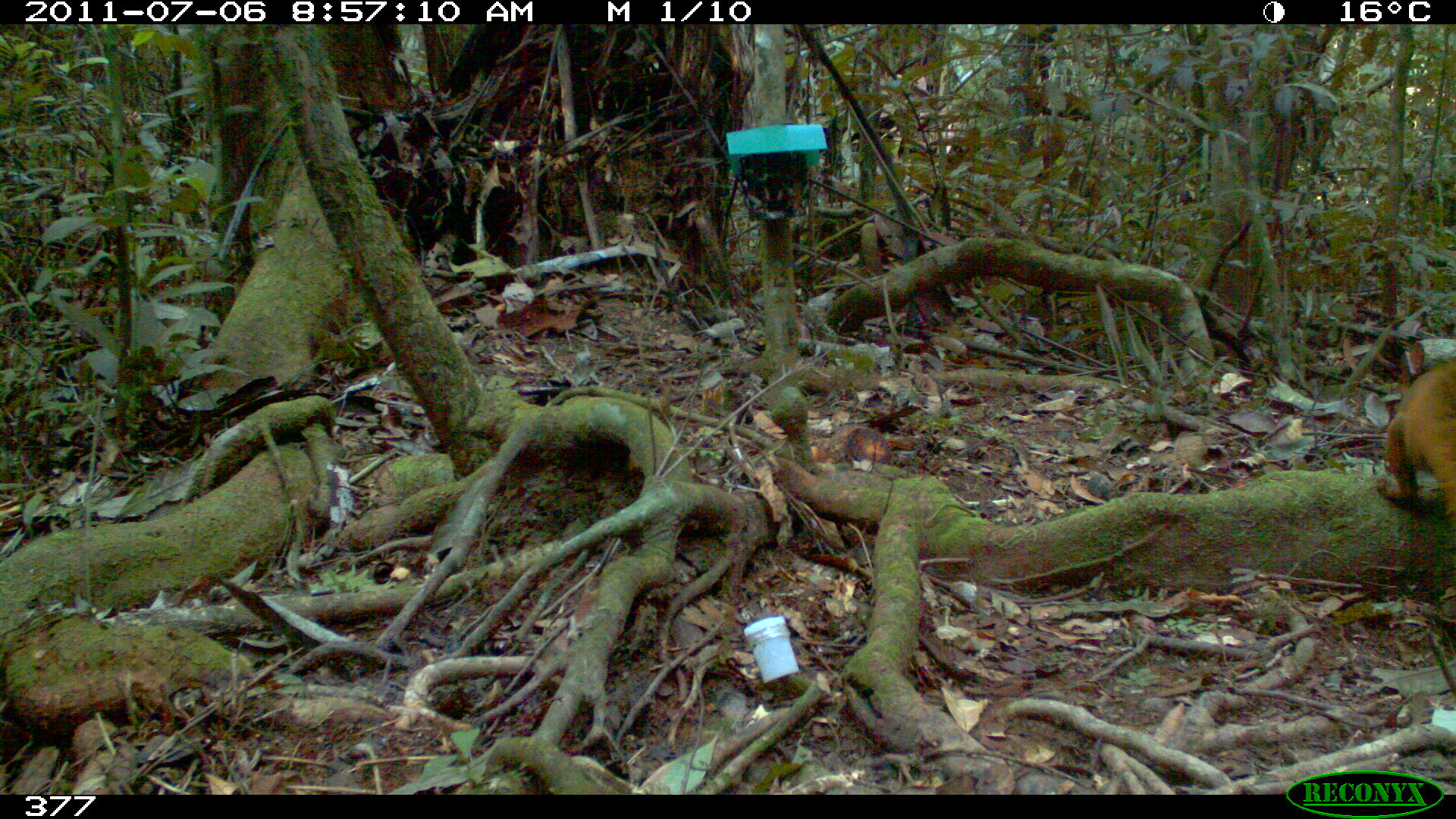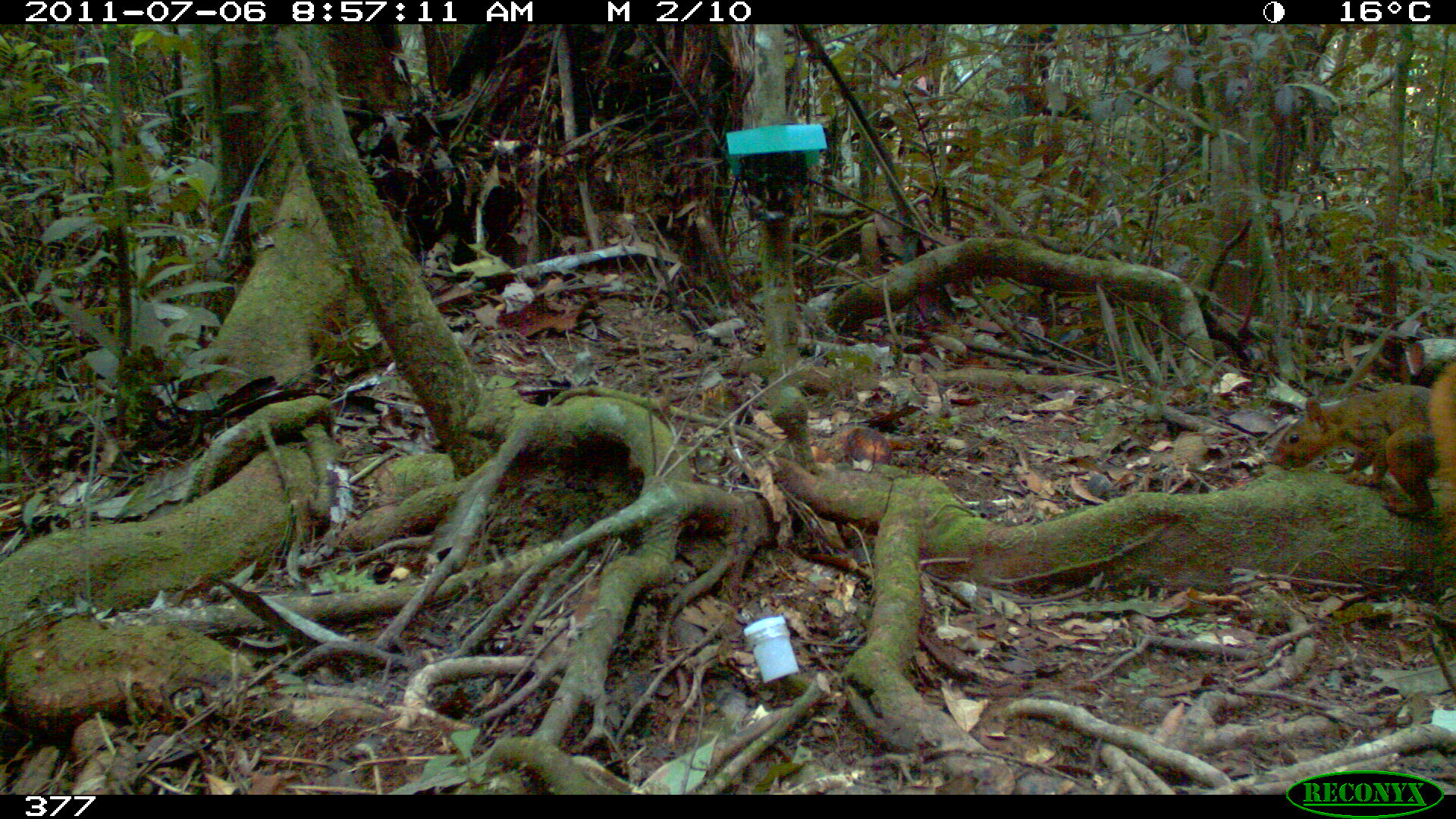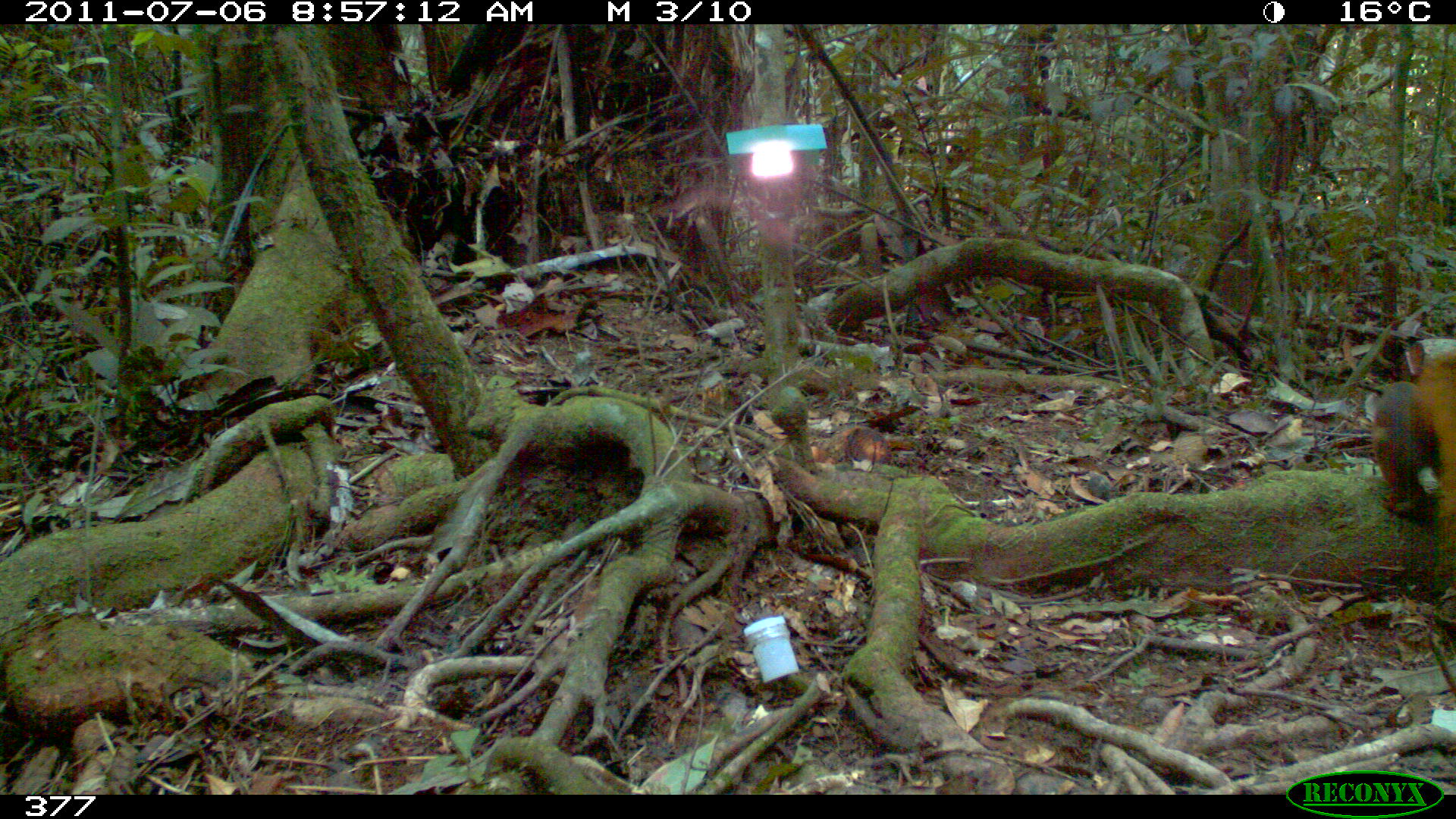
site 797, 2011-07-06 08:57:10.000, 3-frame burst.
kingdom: Animalia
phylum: Chordata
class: Mammalia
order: Rodentia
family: Sciuridae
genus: Sciurus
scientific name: Sciurus spadiceus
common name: southern amazon red squirrel